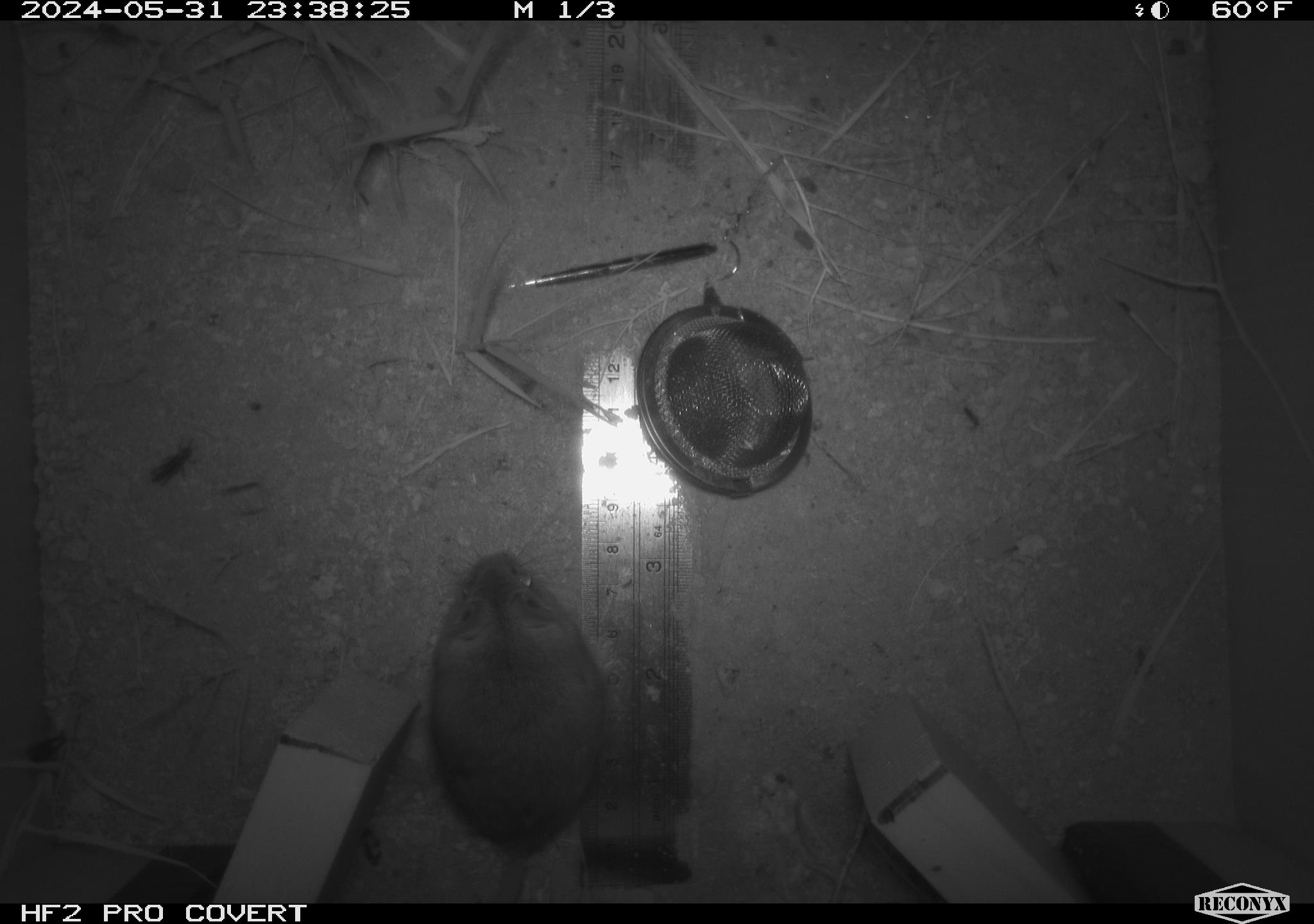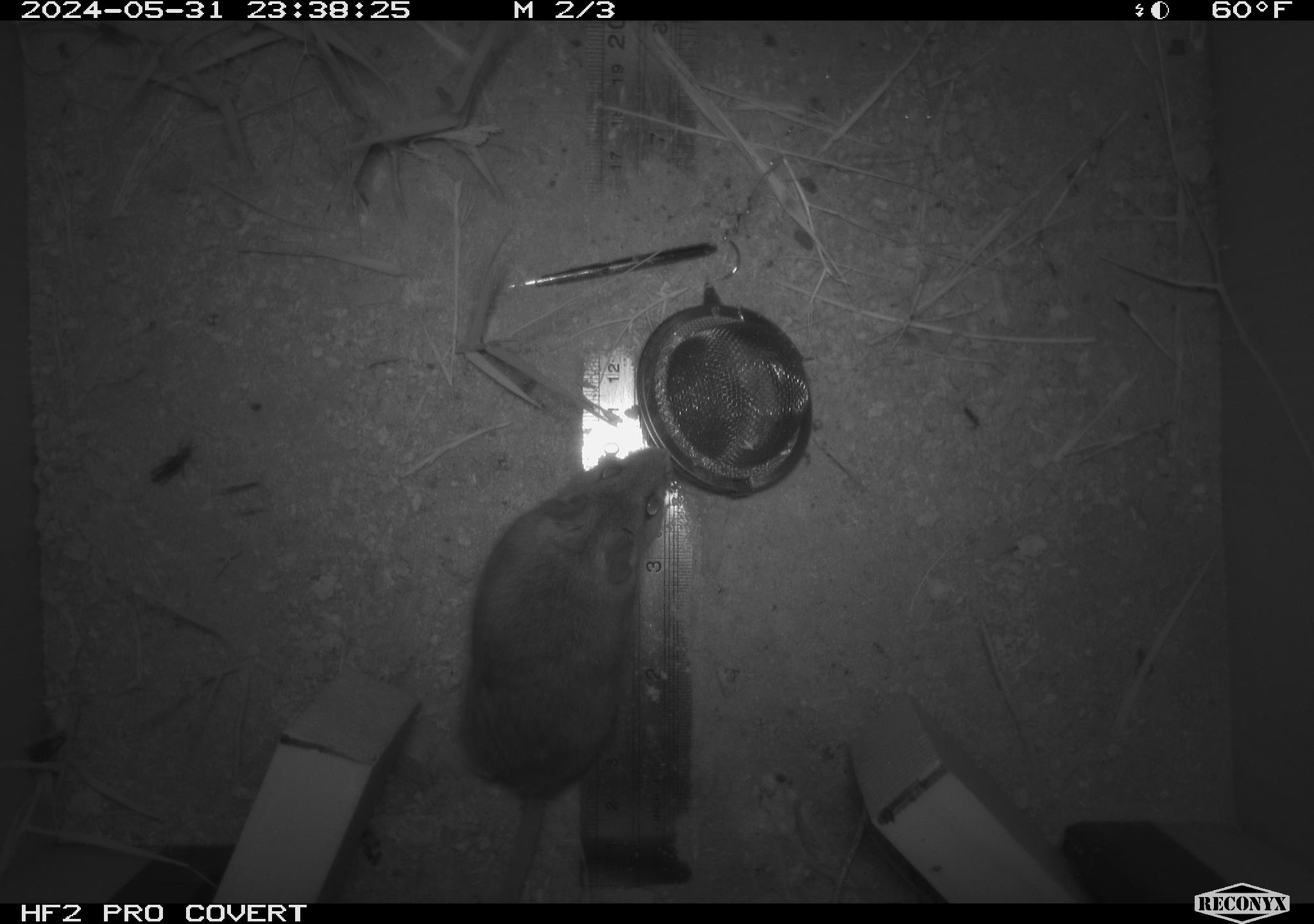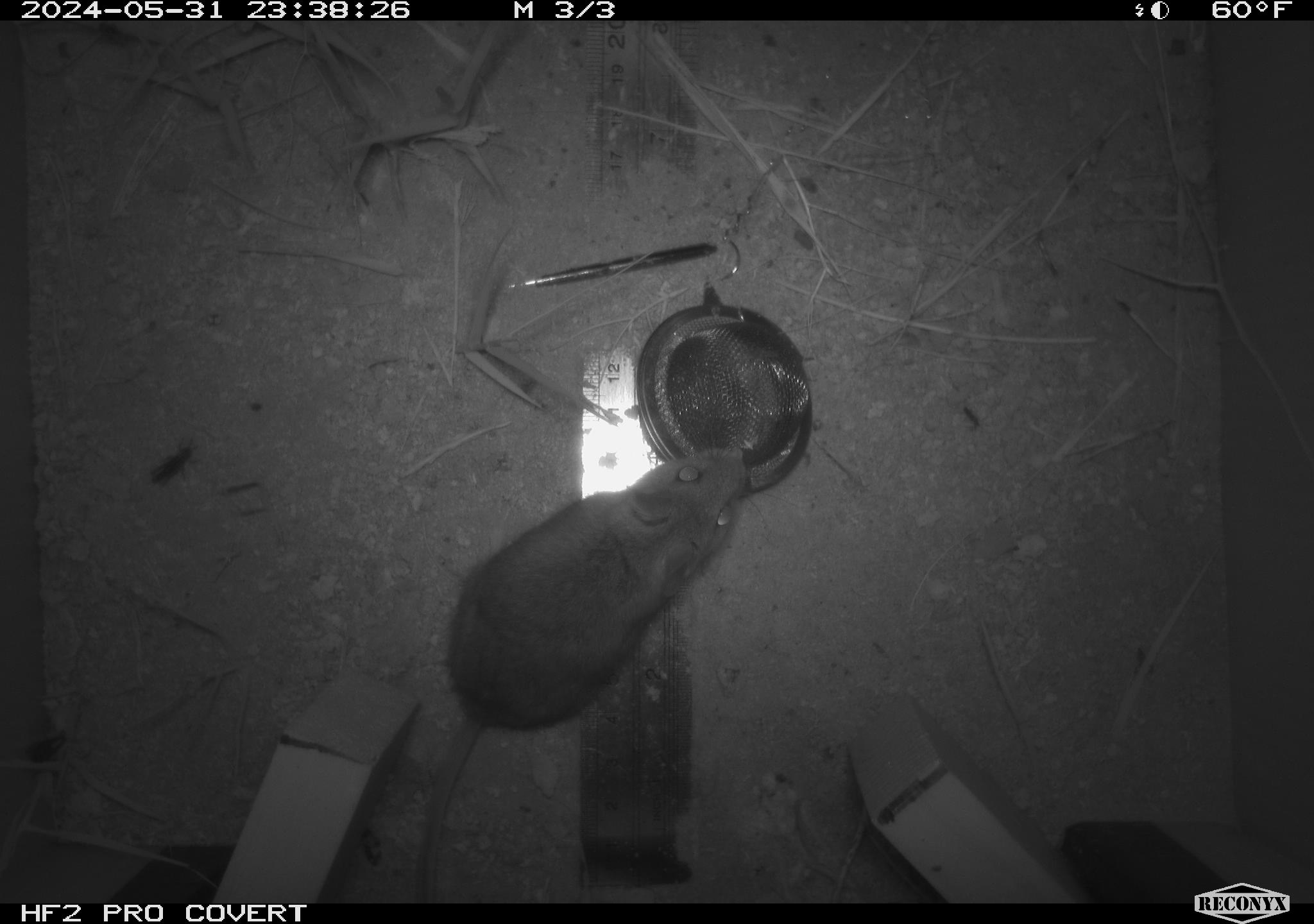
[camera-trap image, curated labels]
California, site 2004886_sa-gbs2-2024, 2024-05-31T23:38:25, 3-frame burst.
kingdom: Animalia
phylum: Chordata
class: Mammalia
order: Rodentia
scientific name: Rodentia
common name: mouse species